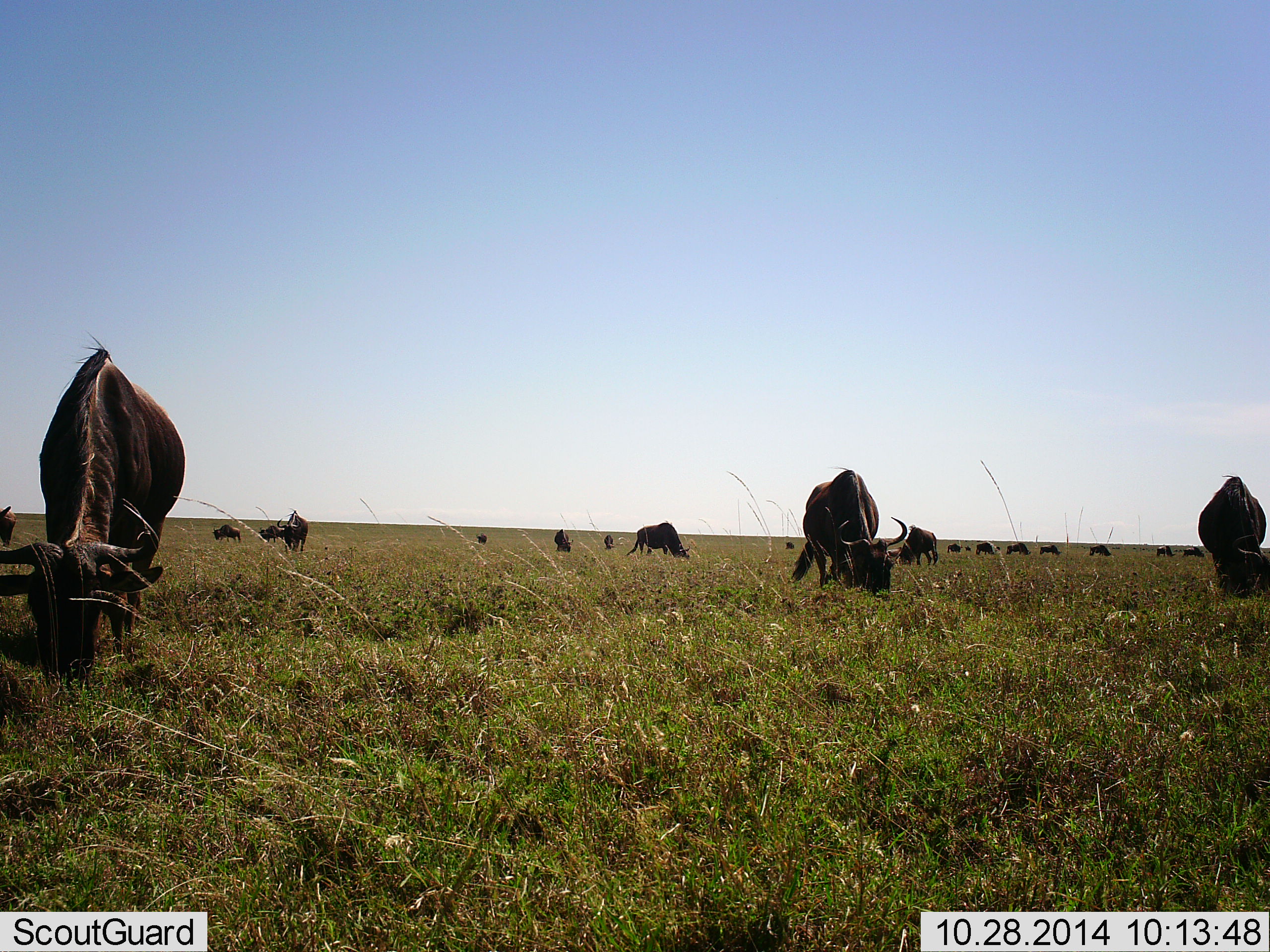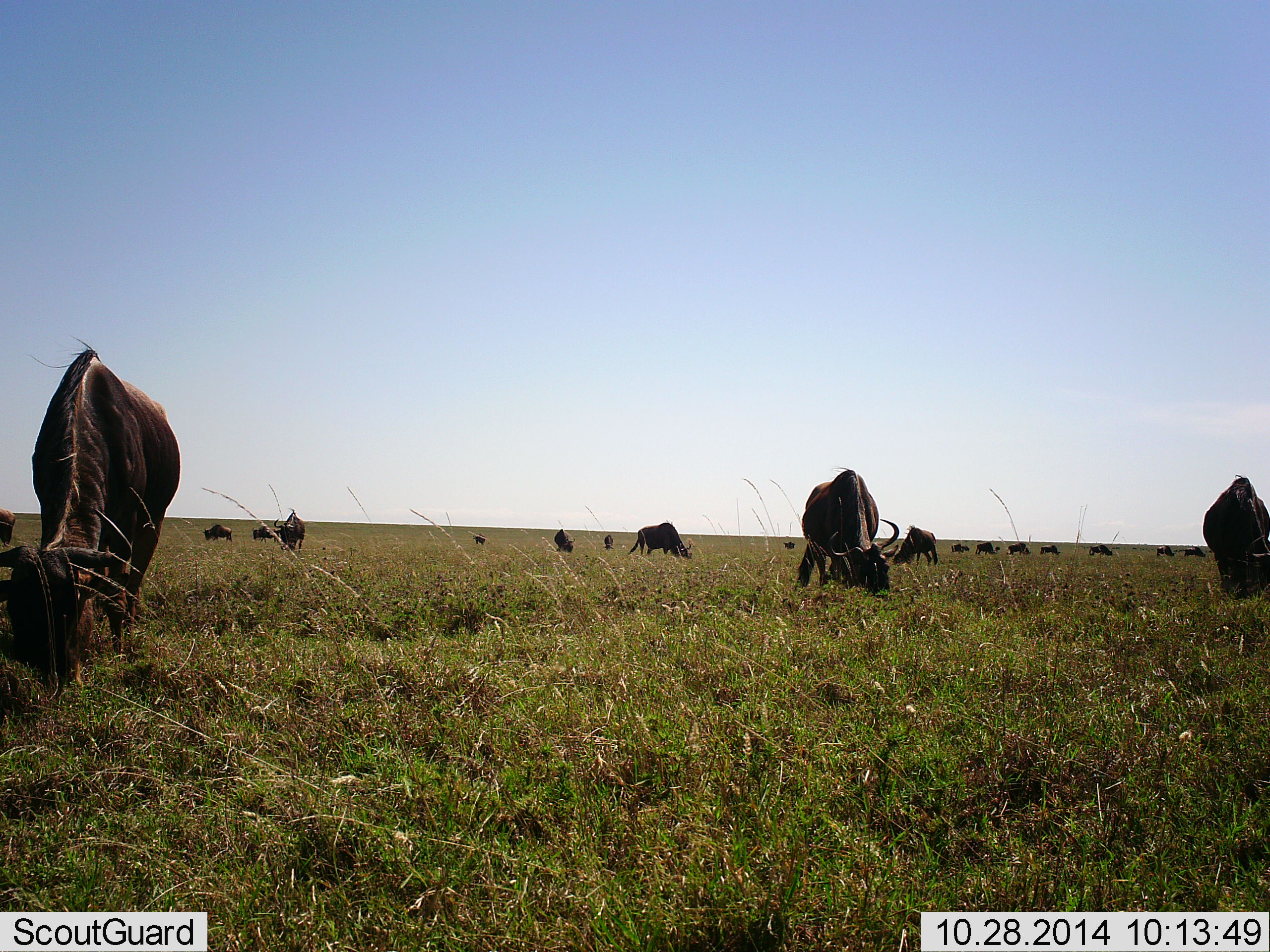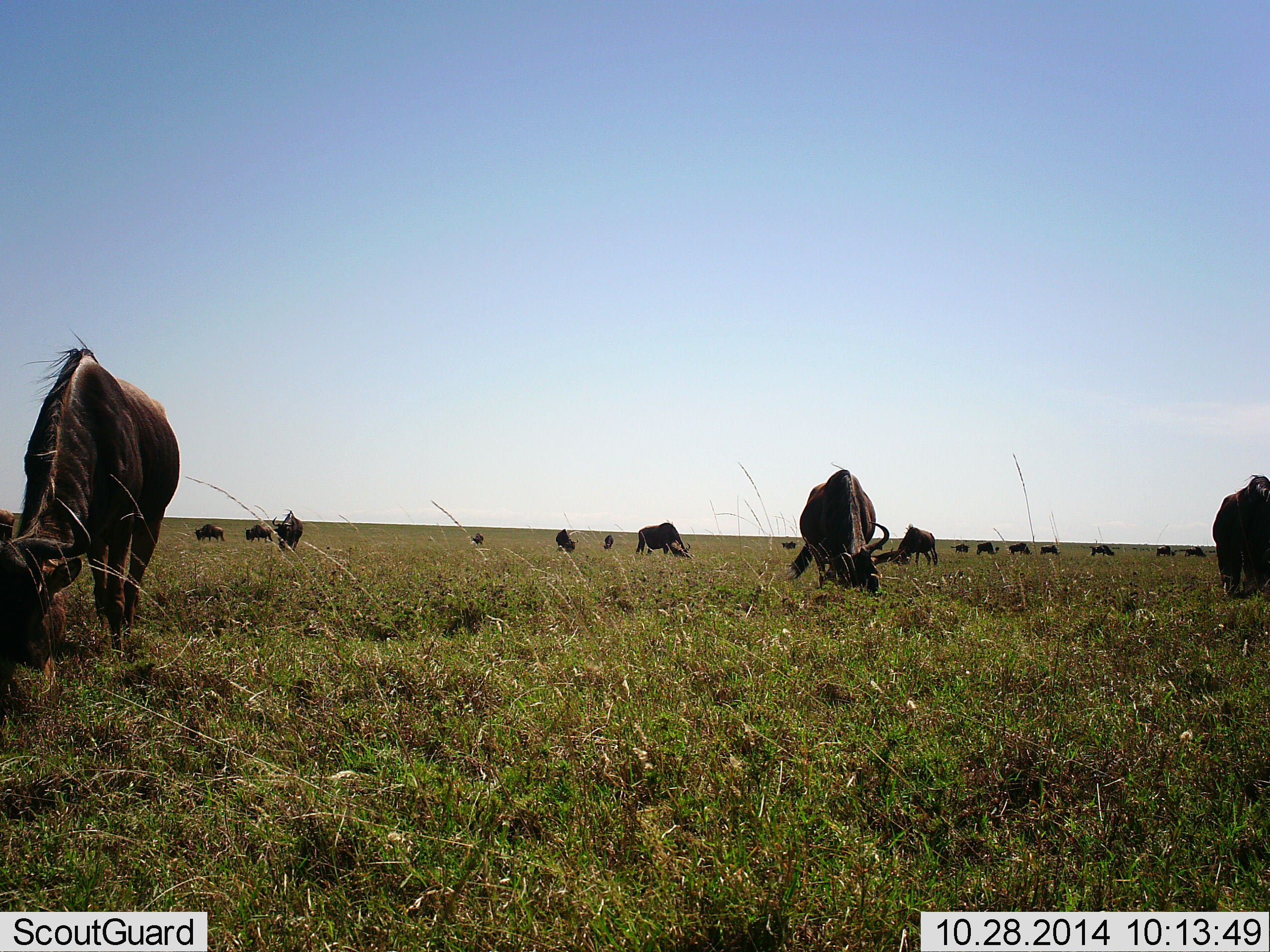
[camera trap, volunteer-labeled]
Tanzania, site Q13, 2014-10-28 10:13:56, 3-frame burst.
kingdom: Animalia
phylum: Chordata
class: Mammalia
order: Artiodactyla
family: Bovidae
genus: Connochaetes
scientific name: Connochaetes taurinus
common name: blue wildebeest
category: wildebeest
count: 11-50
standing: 30%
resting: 0%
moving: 20%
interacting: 0%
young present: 0%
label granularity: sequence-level